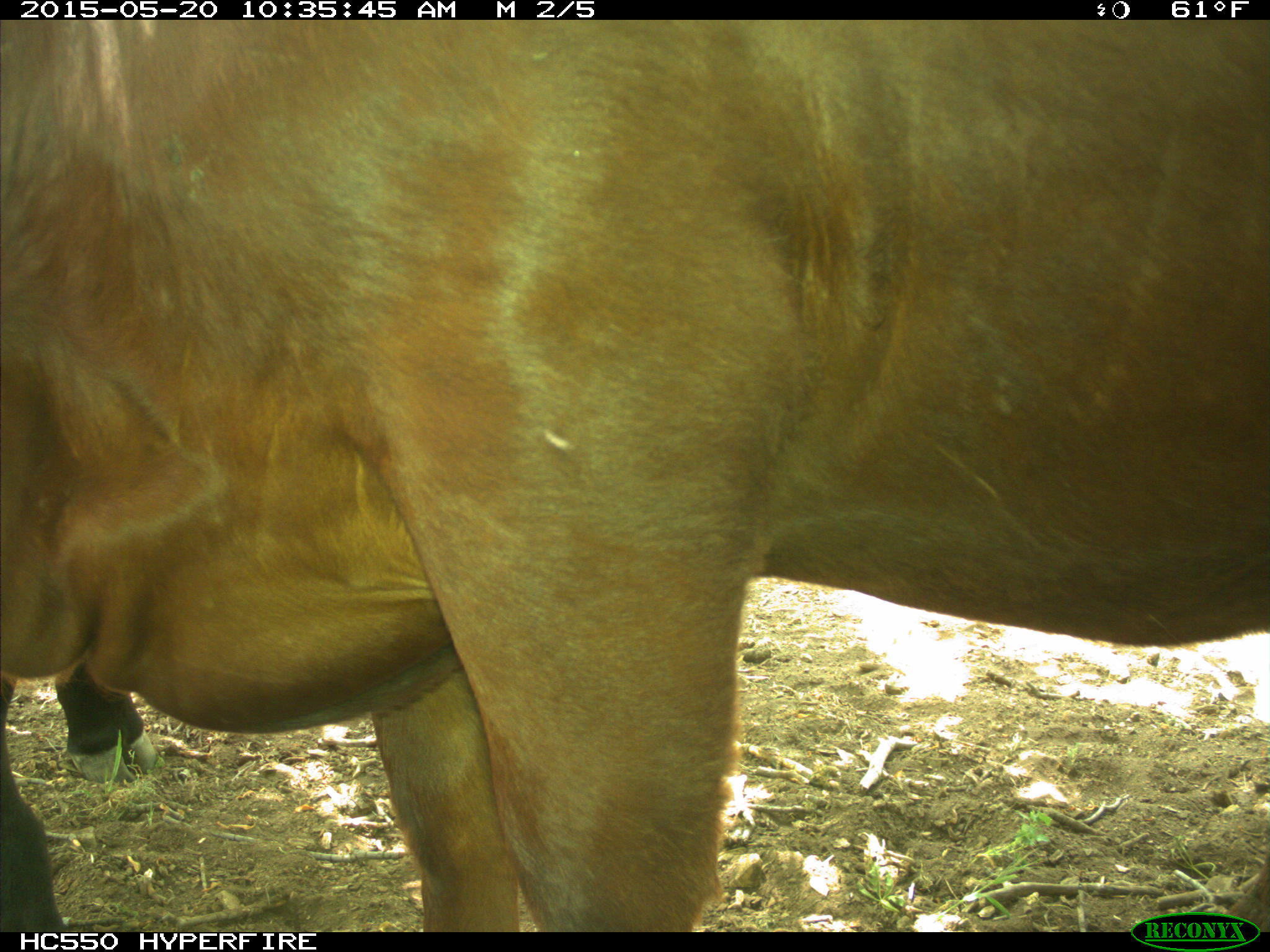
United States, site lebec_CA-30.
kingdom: Animalia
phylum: Chordata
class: Mammalia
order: Artiodactyla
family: Bovidae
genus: Bos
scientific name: Bos taurus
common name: domestic cow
Bos taurus (domestic cow).